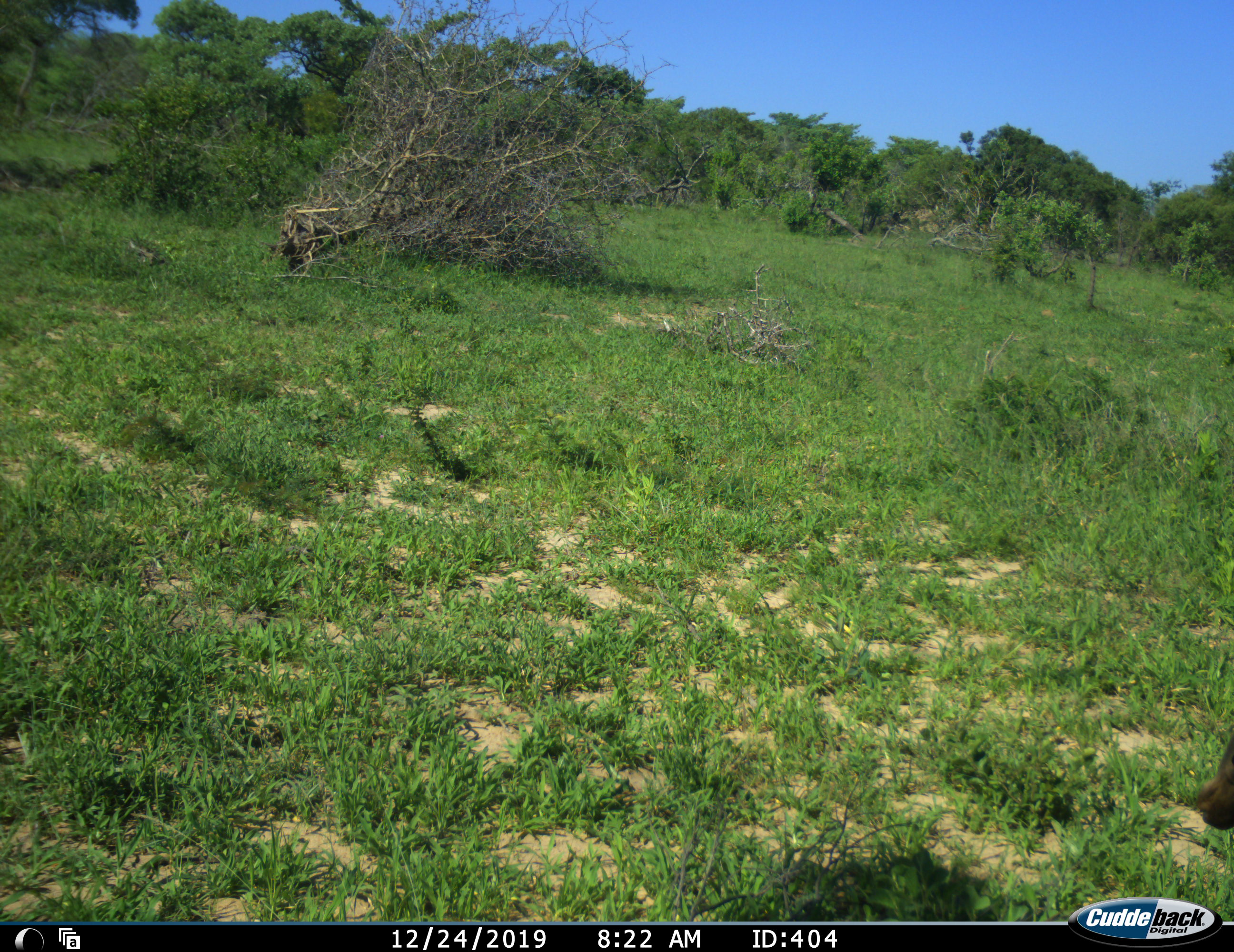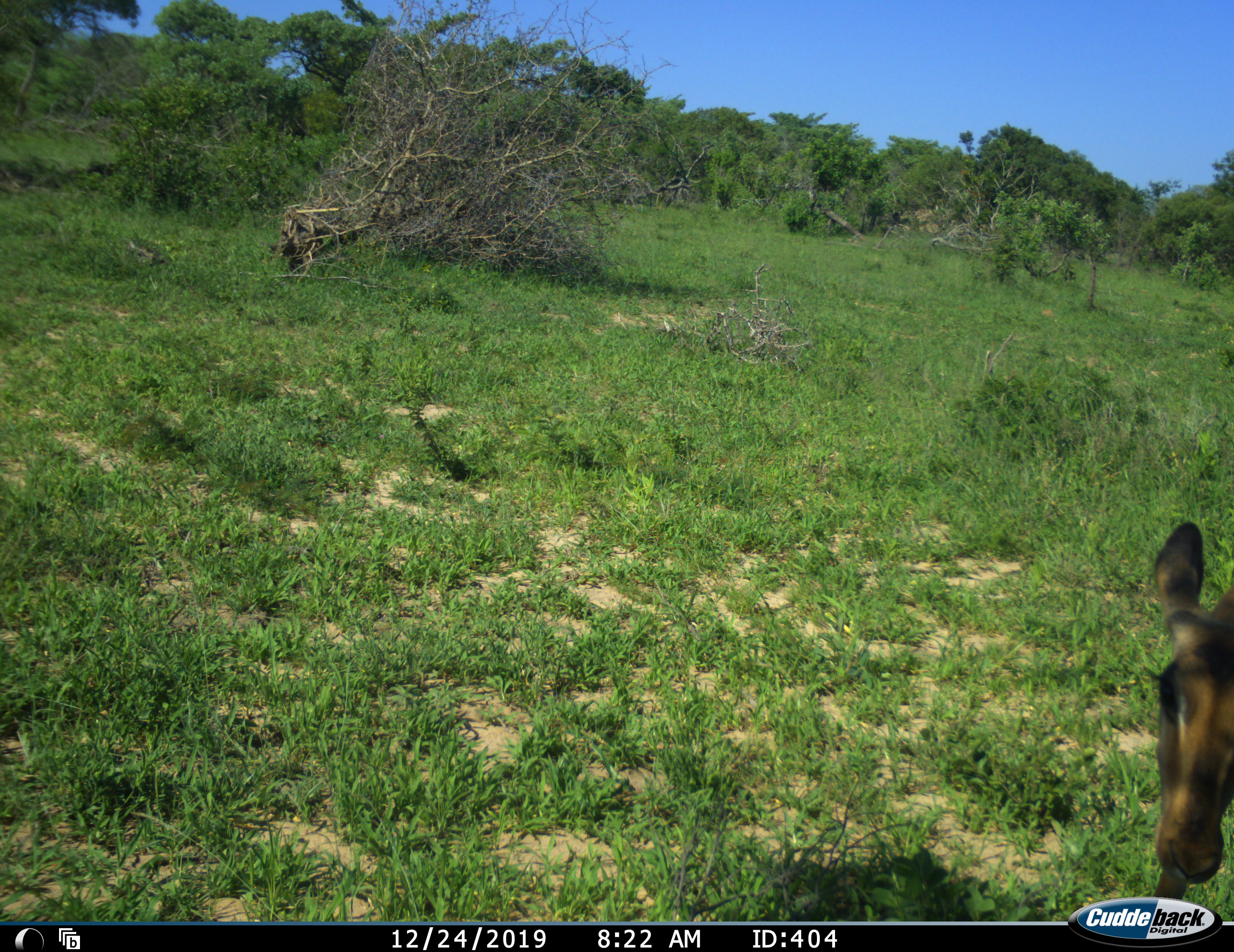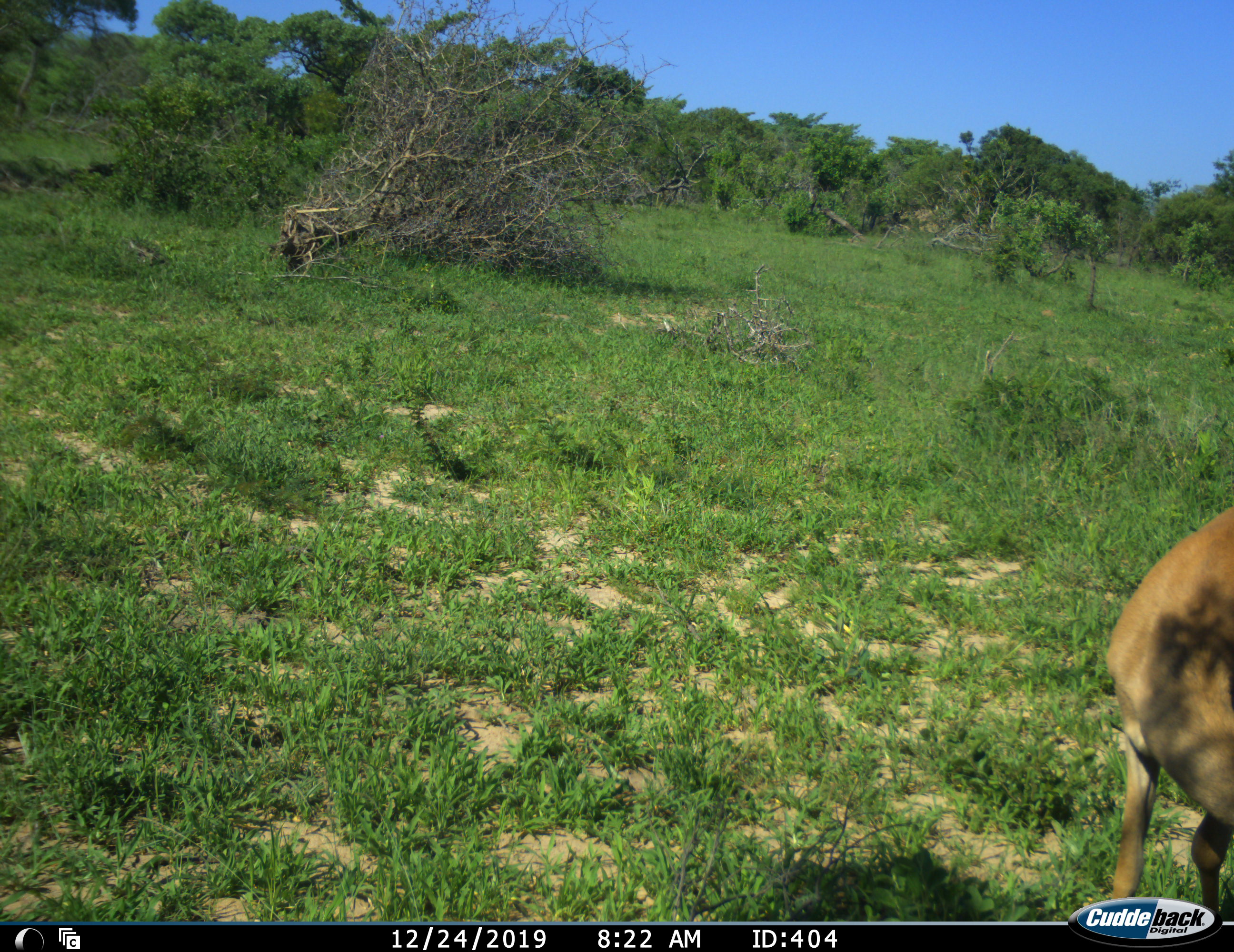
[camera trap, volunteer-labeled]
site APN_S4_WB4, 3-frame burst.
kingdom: Animalia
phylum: Chordata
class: Mammalia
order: Artiodactyla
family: Bovidae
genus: Aepyceros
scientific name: Aepyceros melampus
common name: impala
Impala (Aepyceros melampus), count 1. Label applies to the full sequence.